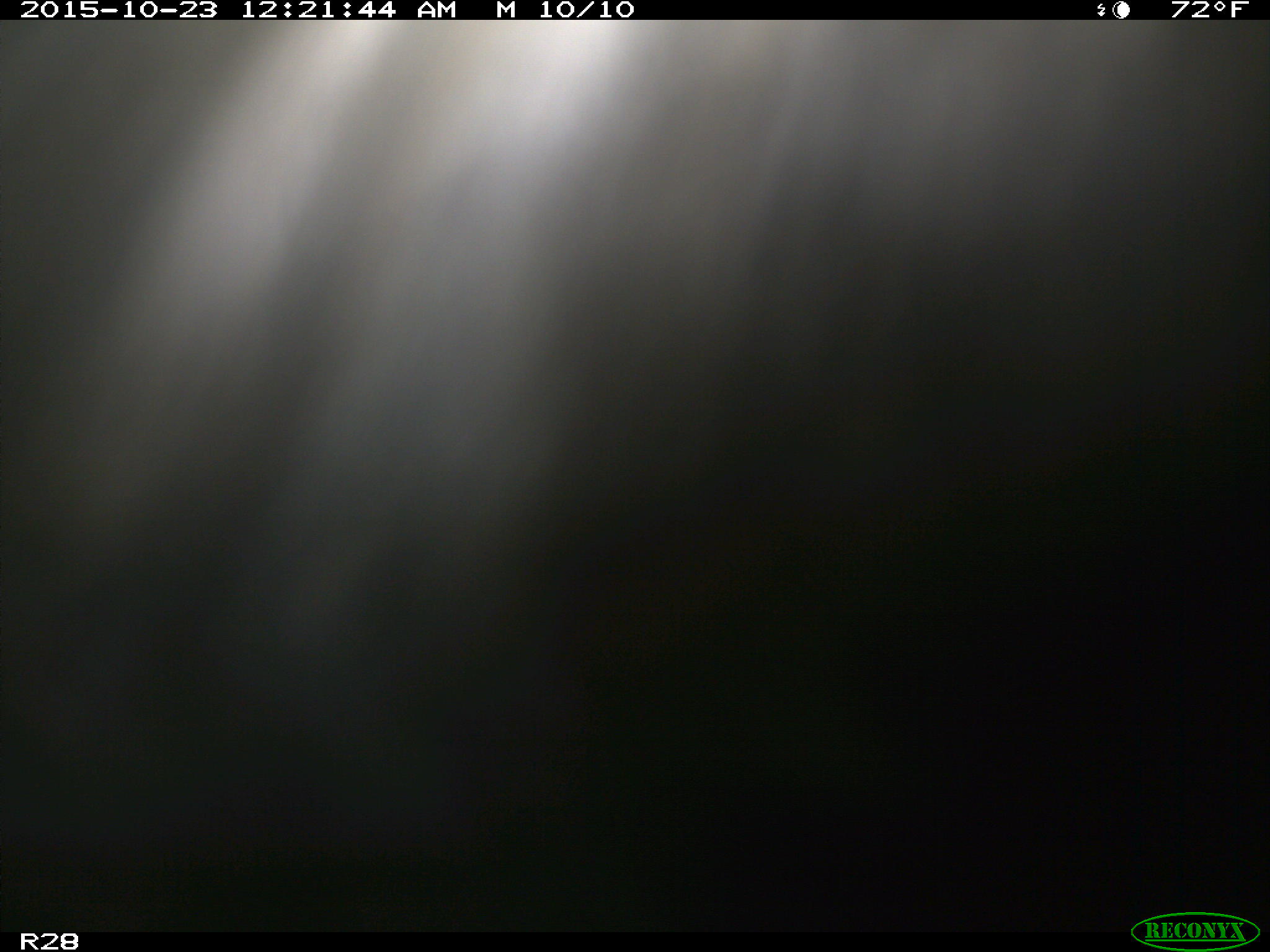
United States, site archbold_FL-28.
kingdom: Animalia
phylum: Chordata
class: Mammalia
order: Artiodactyla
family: Bovidae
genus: Bos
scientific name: Bos taurus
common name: domestic cow